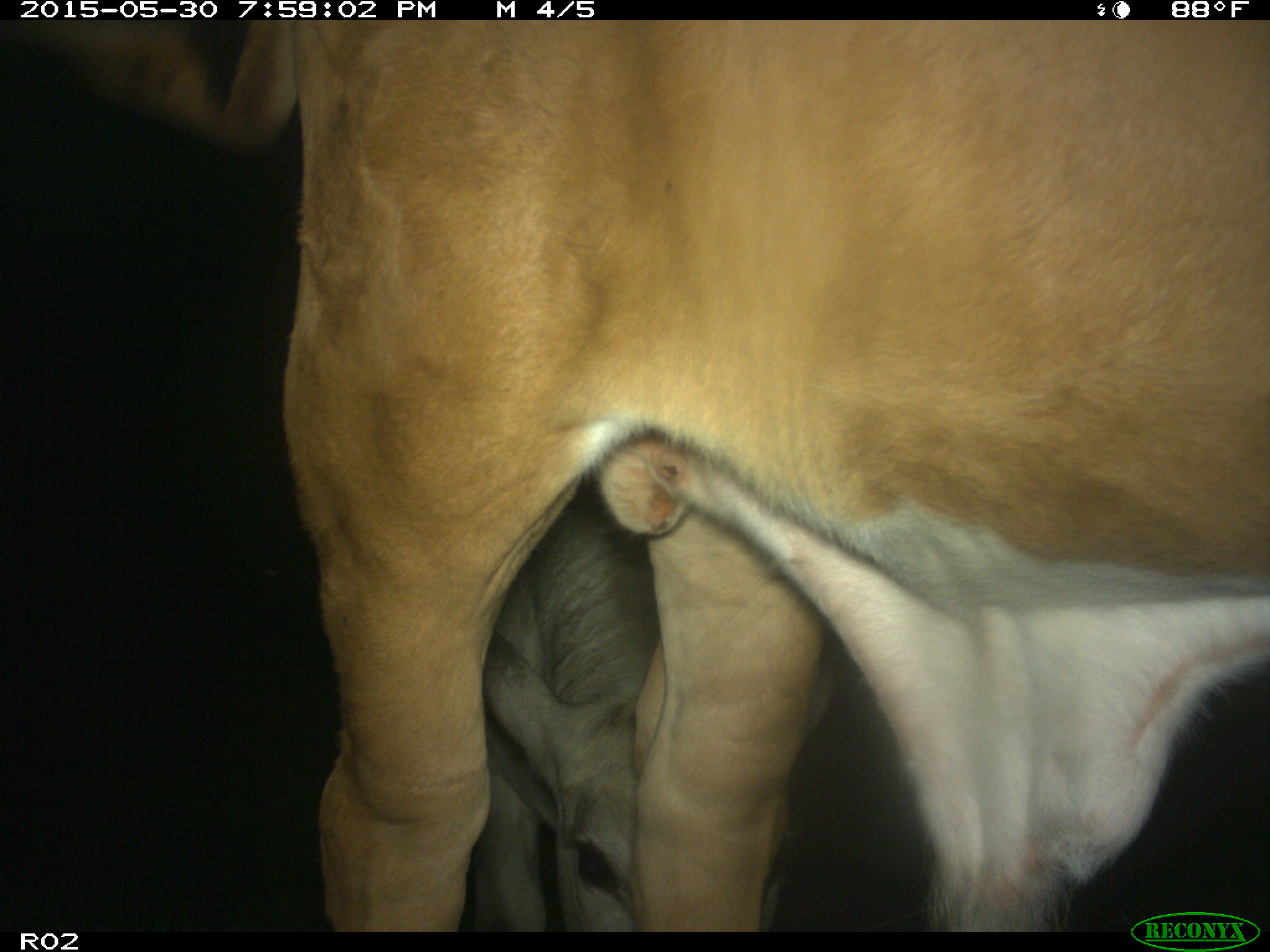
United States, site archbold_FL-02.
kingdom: Animalia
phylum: Chordata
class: Mammalia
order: Artiodactyla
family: Bovidae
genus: Bos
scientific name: Bos taurus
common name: domestic cow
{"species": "Bos taurus (domestic cow)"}